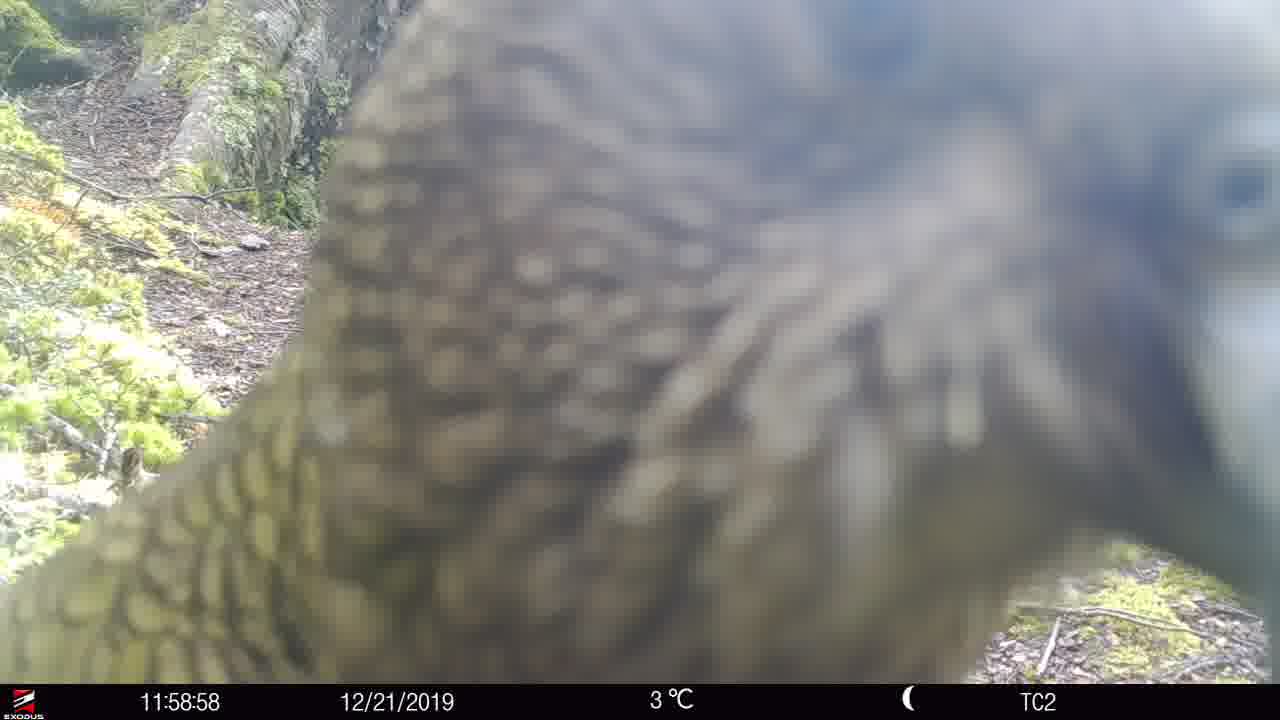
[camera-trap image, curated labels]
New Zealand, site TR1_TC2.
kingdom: Animalia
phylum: Chordata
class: Aves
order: Psittaciformes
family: Strigopidae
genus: Nestor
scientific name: Nestor notabilis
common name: kea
Kea (Nestor notabilis).